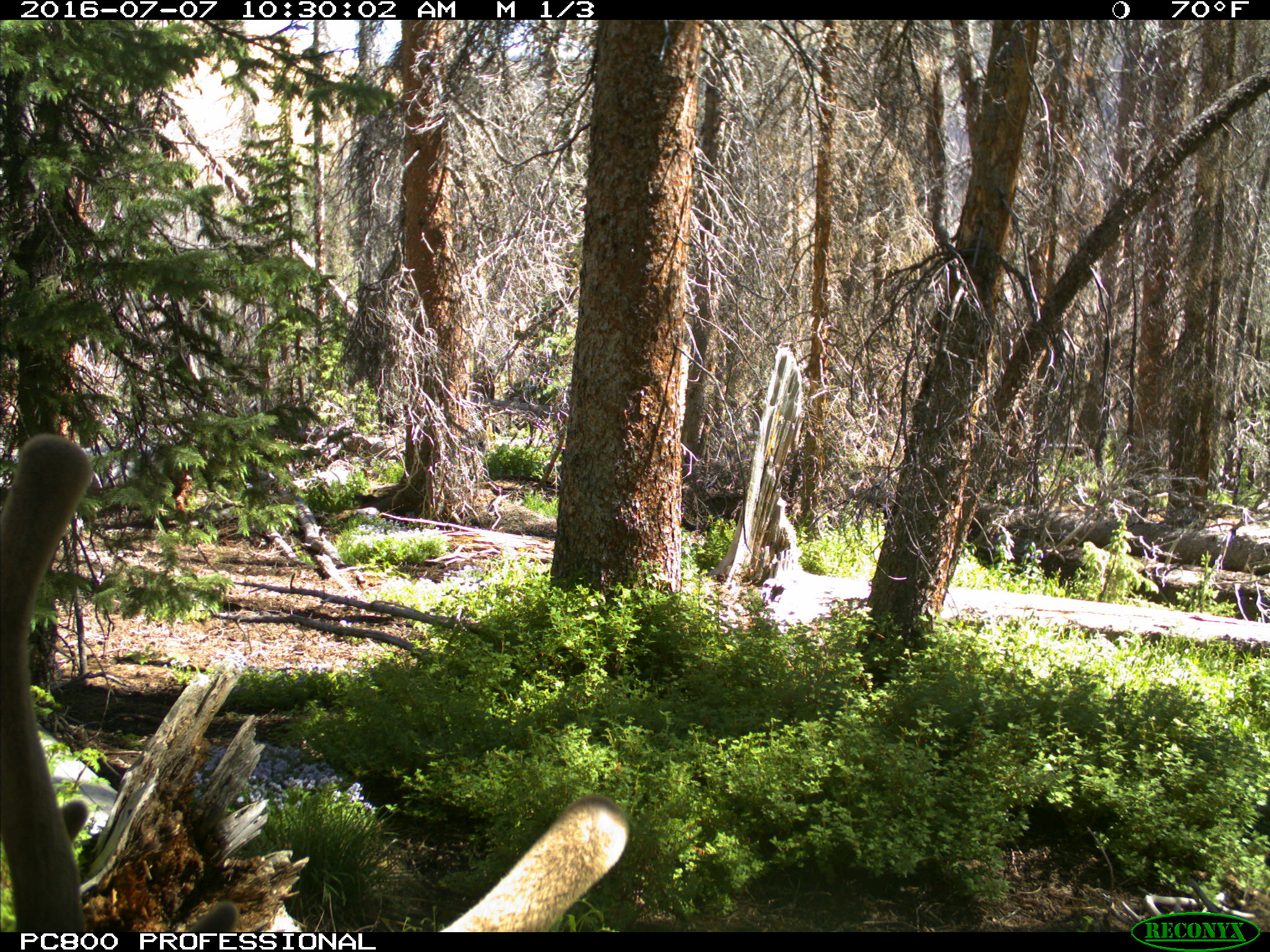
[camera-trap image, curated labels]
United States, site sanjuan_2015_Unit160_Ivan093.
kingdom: Animalia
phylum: Chordata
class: Mammalia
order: Artiodactyla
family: Cervidae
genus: Cervus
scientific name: Cervus elaphus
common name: red deer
Cervus elaphus (red deer).